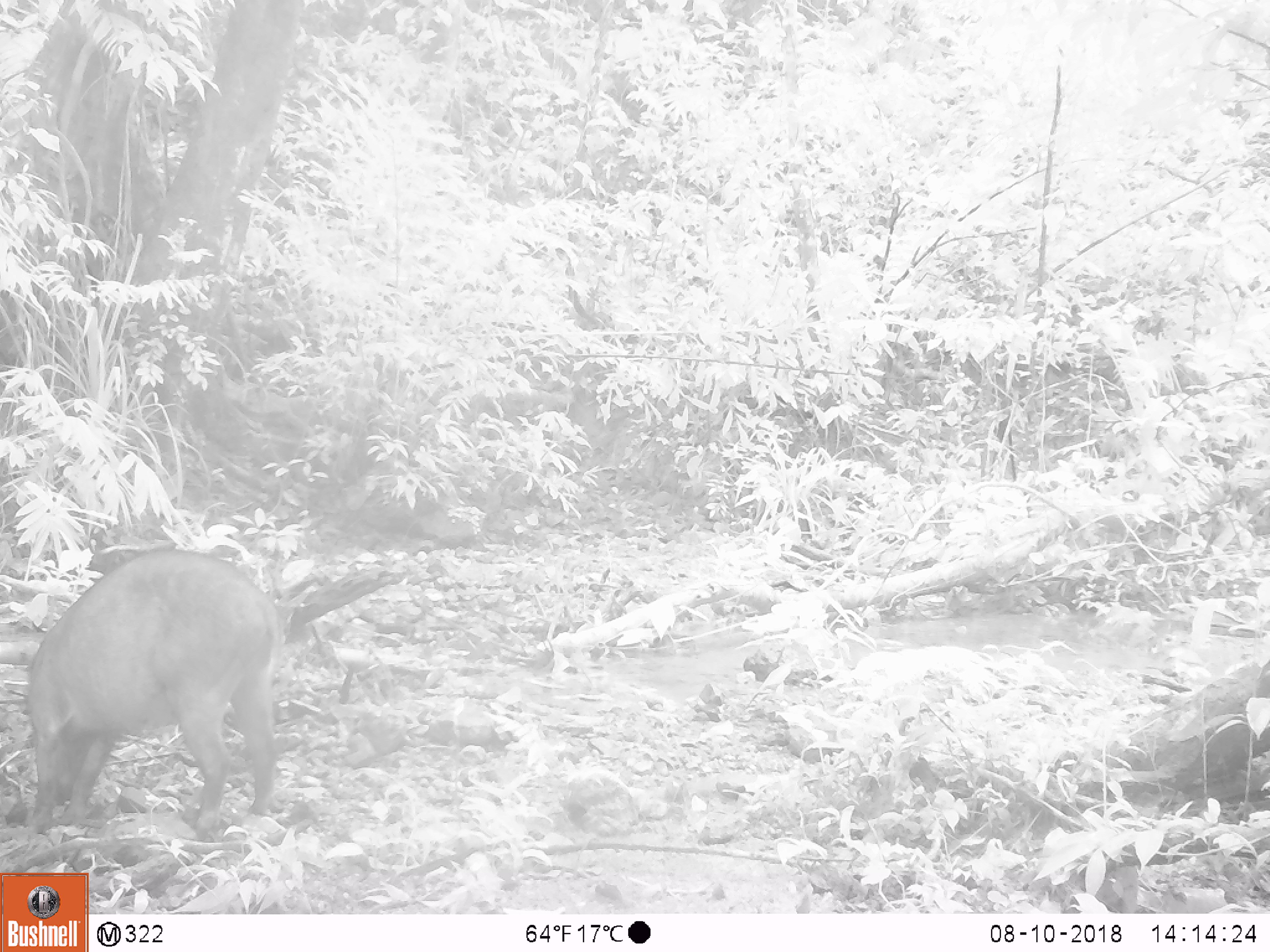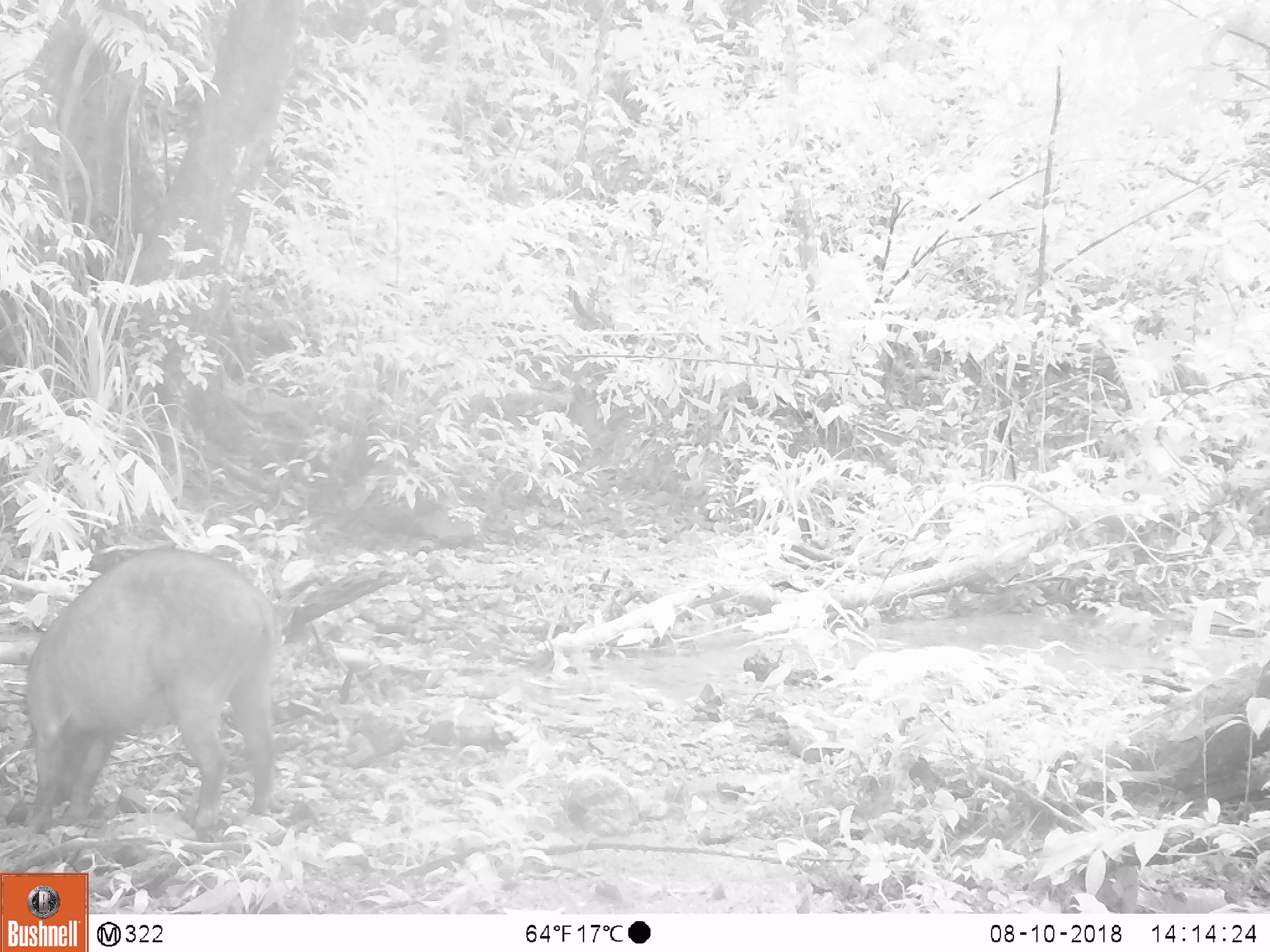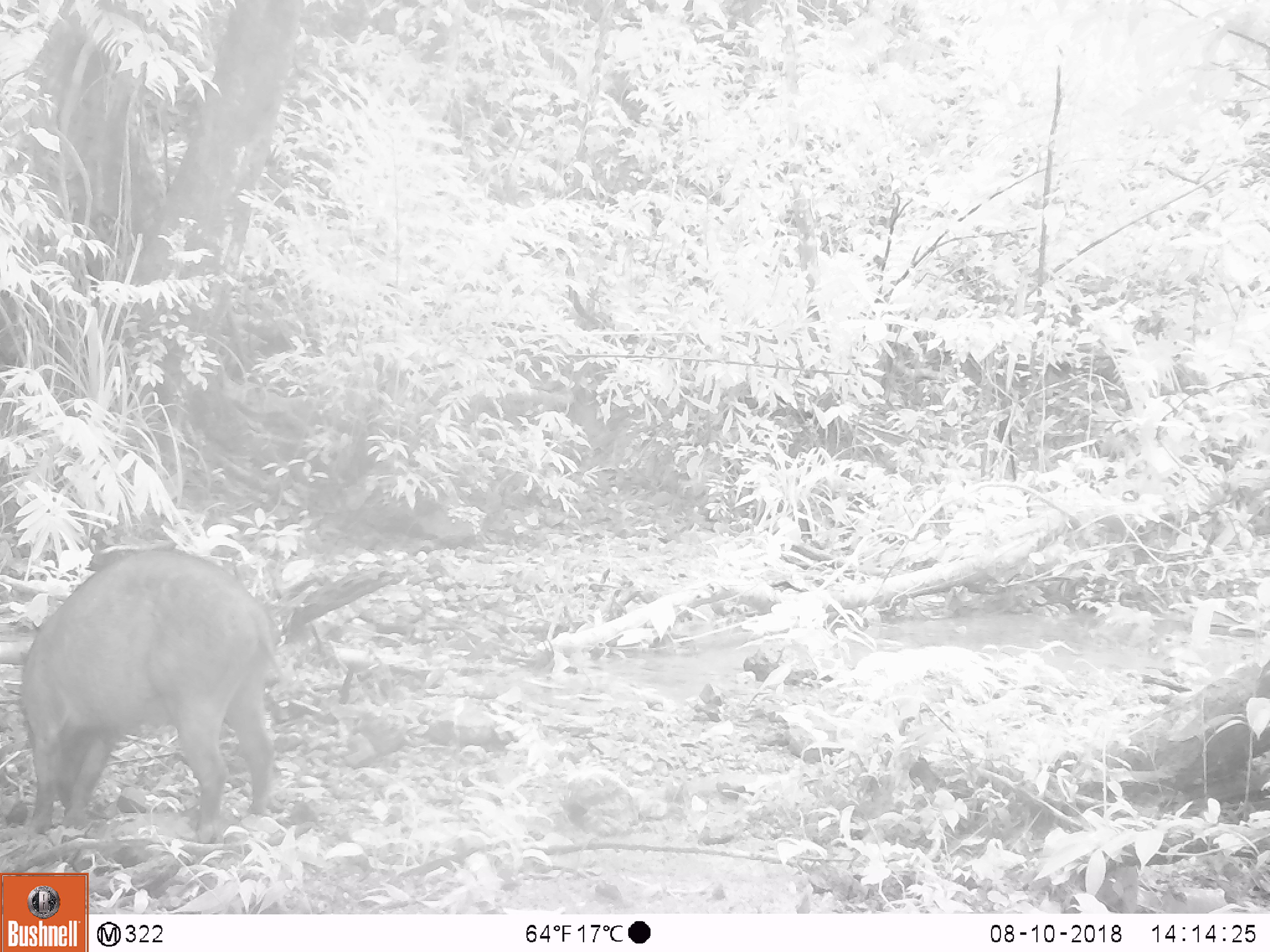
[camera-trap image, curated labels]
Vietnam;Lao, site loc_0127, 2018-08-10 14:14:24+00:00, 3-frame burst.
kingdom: Animalia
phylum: Chordata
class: Mammalia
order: Artiodactyla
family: Suidae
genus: Sus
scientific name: Sus scrofa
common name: eurasian wild pig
Eurasian wild pig (Sus scrofa). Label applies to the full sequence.